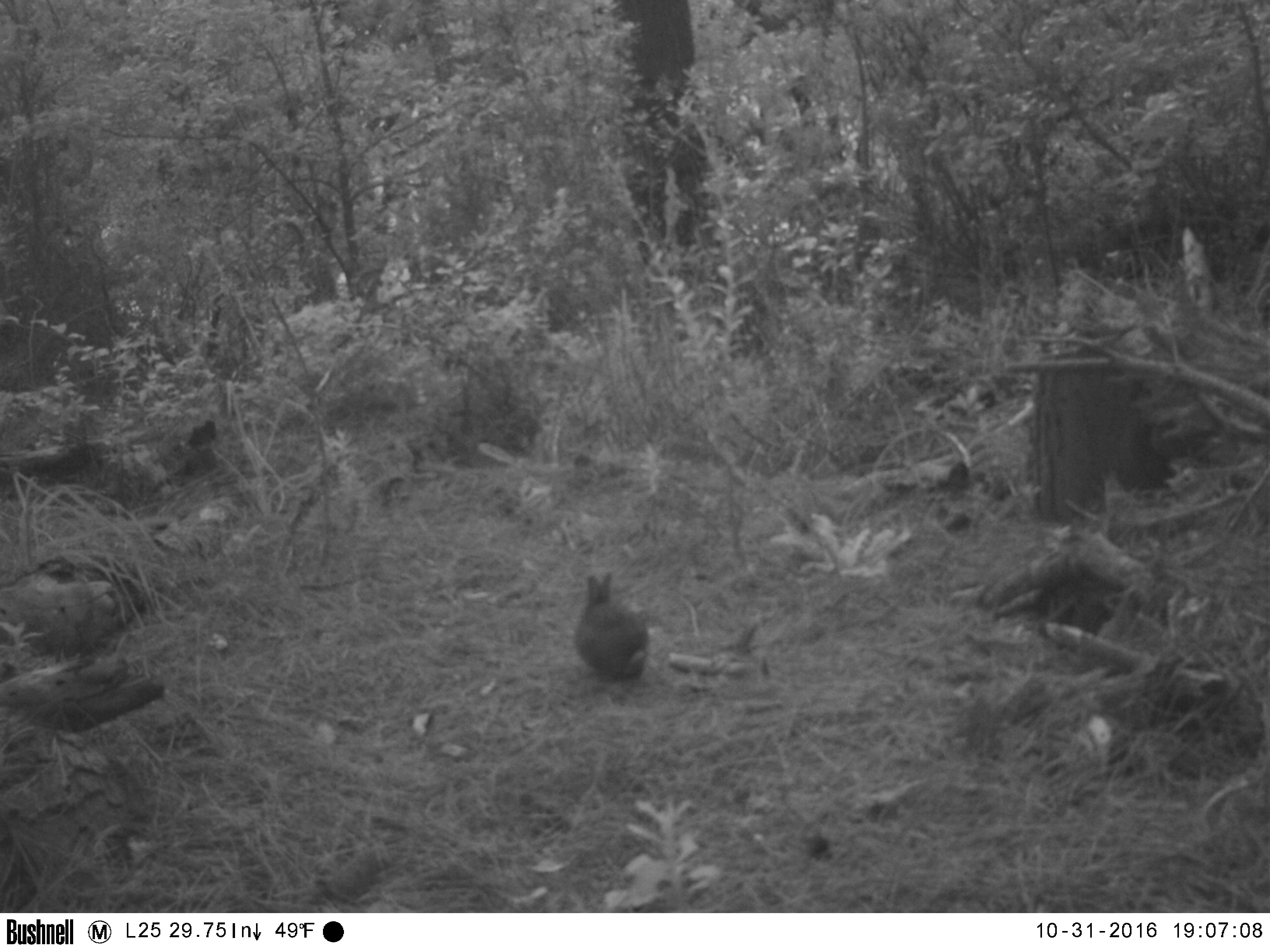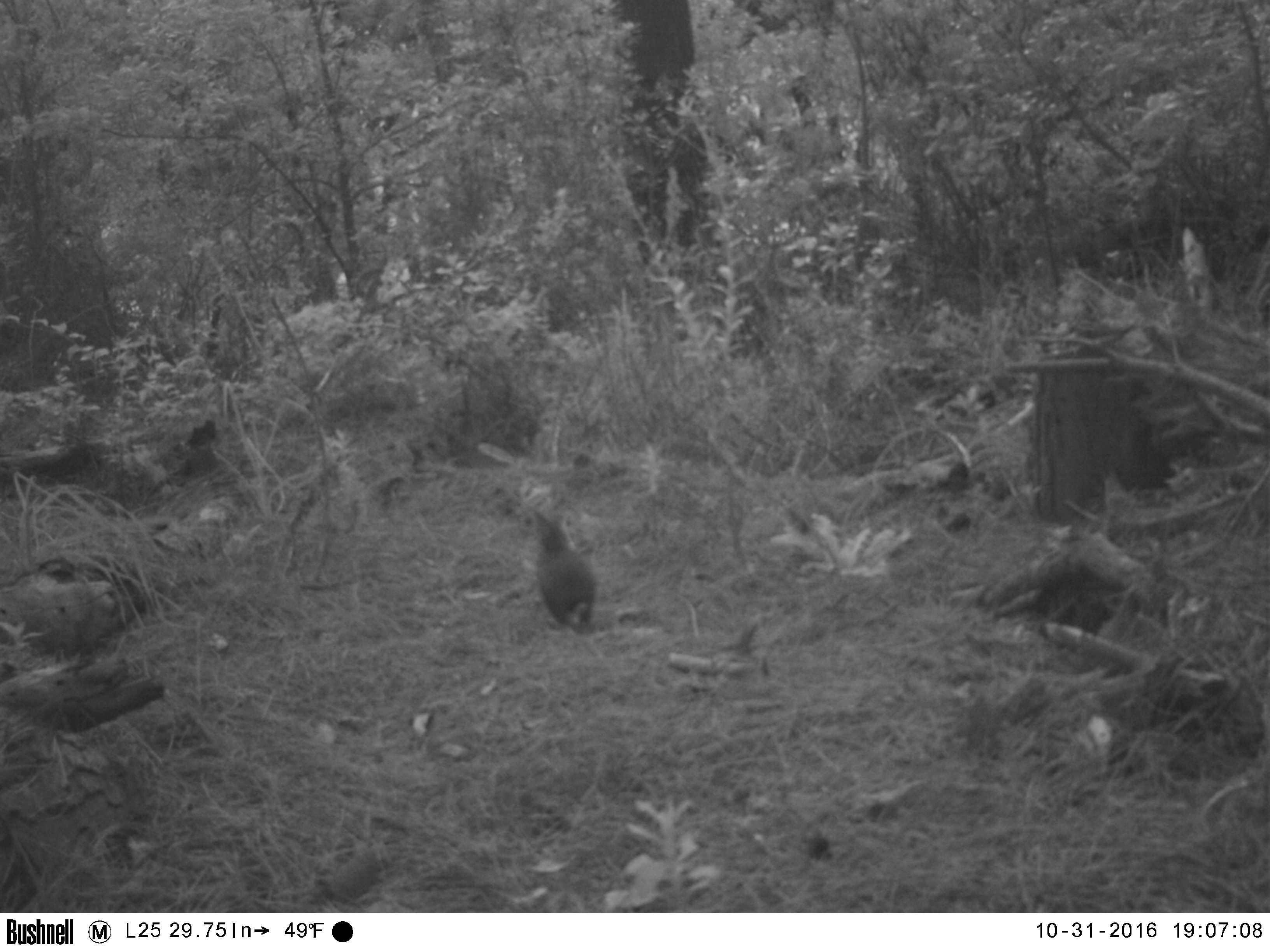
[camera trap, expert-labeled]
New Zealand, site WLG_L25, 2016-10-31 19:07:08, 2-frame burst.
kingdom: Animalia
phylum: Chordata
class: Mammalia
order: Lagomorpha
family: Leporidae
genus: Oryctolagus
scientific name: Oryctolagus cuniculus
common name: european rabbit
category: rabbit